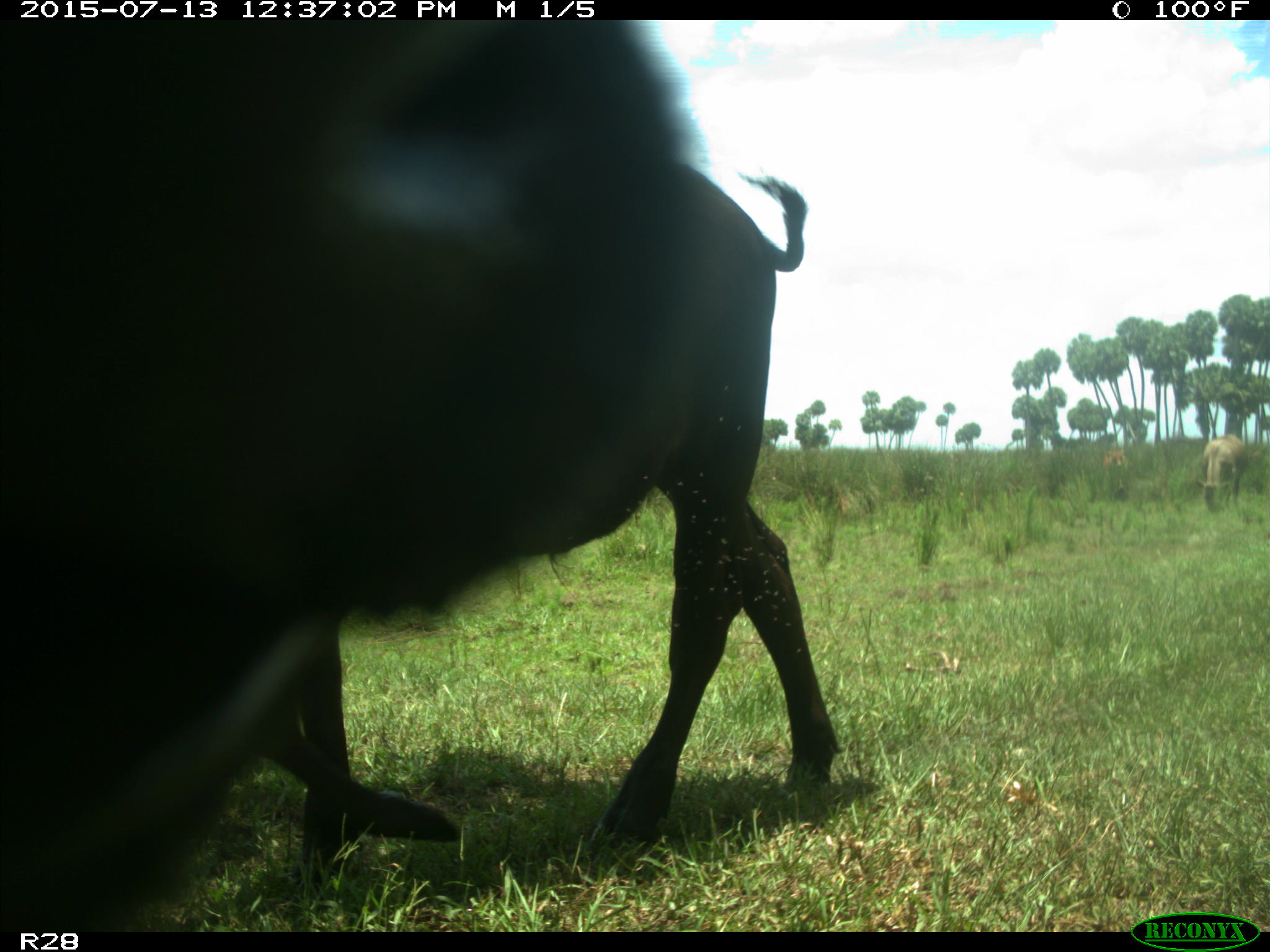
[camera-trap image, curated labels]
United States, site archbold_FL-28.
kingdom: Animalia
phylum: Chordata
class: Mammalia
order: Artiodactyla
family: Bovidae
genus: Bos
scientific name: Bos taurus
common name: domestic cow